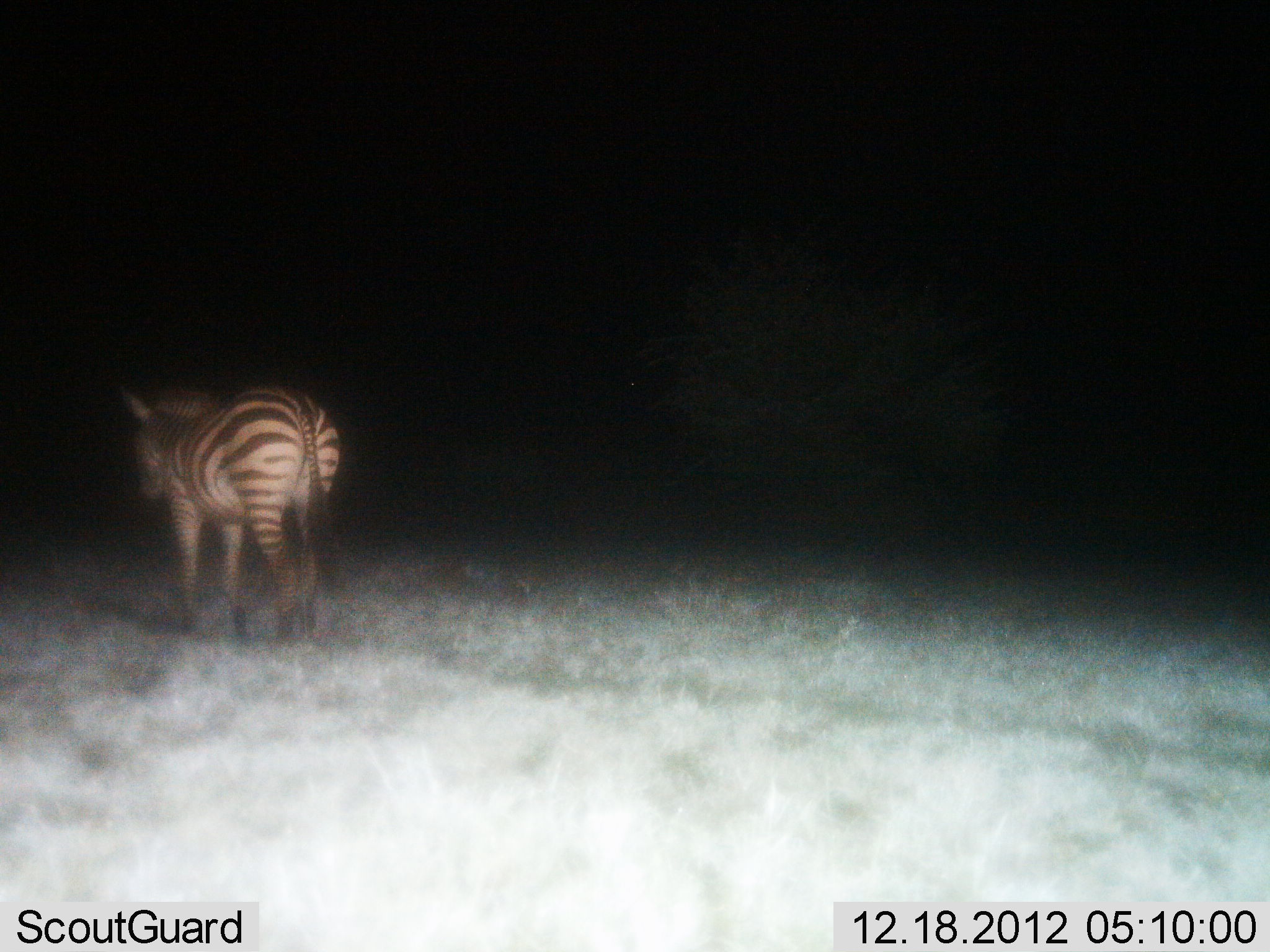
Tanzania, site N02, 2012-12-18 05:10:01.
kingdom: Animalia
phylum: Chordata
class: Mammalia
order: Perissodactyla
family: Equidae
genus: Equus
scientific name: Equus quagga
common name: plains zebra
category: zebra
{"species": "zebra (plains zebra) (Equus quagga)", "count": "1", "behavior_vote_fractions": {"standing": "48%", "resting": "0%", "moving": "52%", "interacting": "0%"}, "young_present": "0%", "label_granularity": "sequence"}